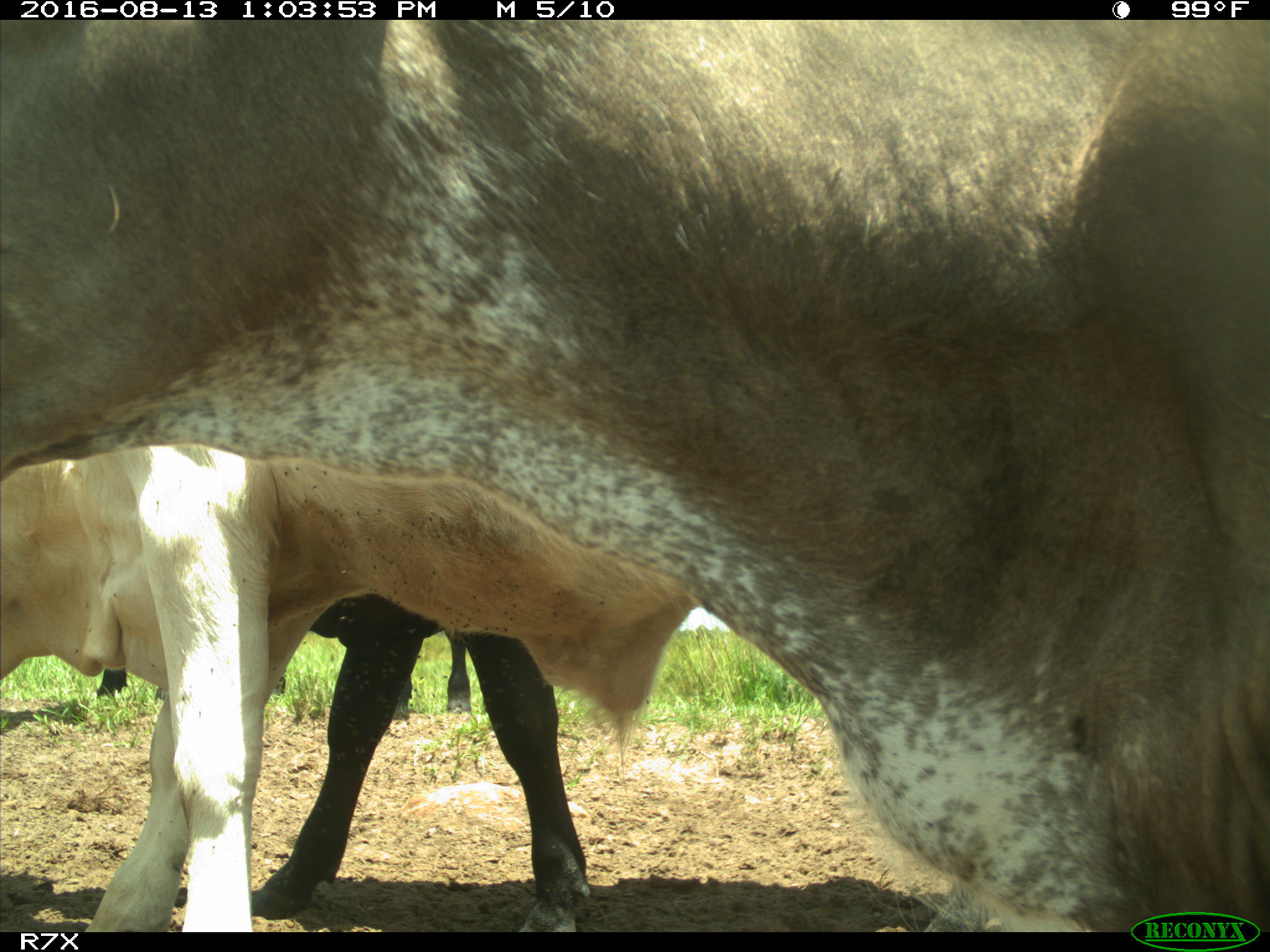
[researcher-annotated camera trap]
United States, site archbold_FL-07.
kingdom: Animalia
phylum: Chordata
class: Mammalia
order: Artiodactyla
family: Bovidae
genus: Bos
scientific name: Bos taurus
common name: domestic cow